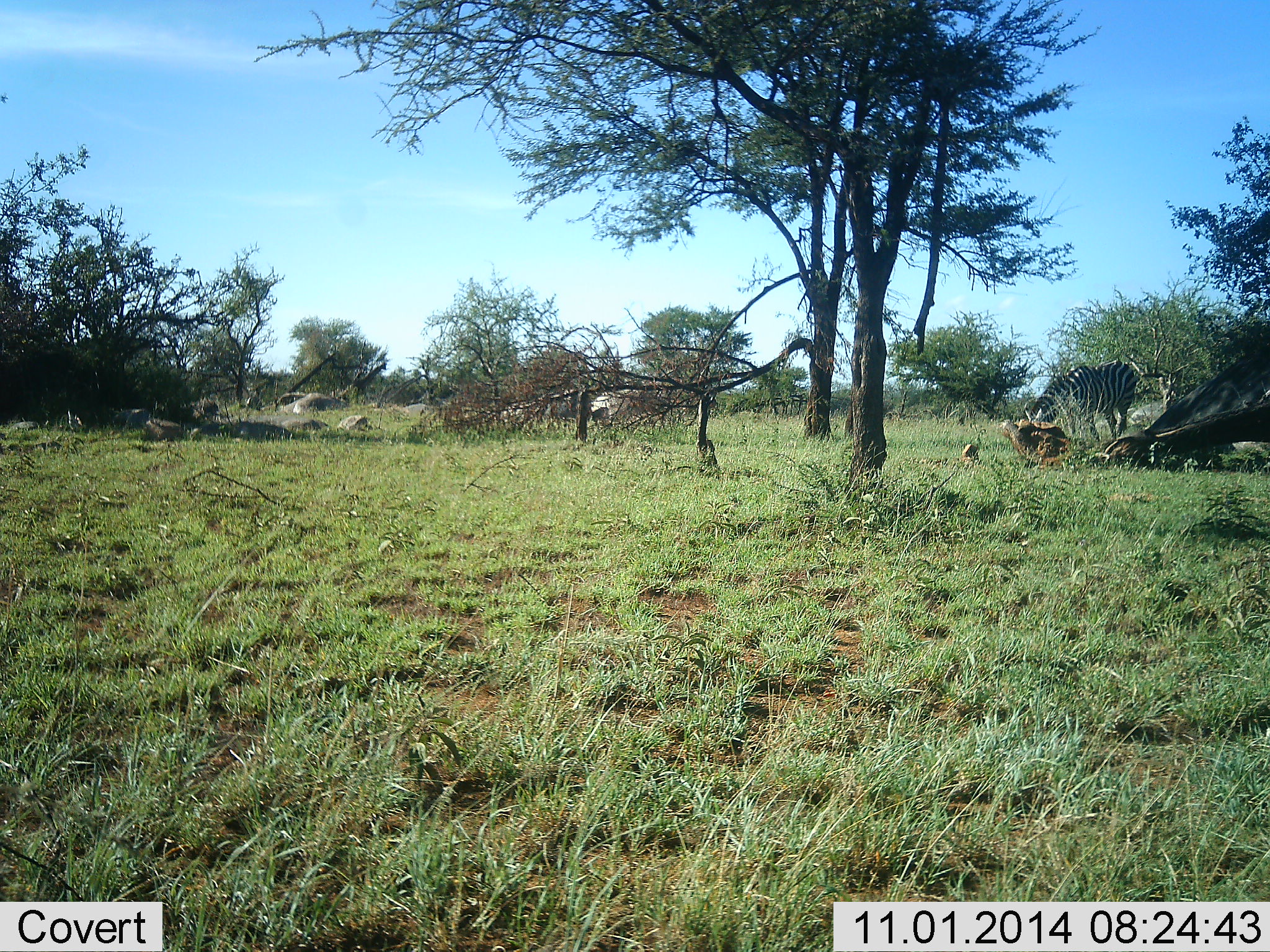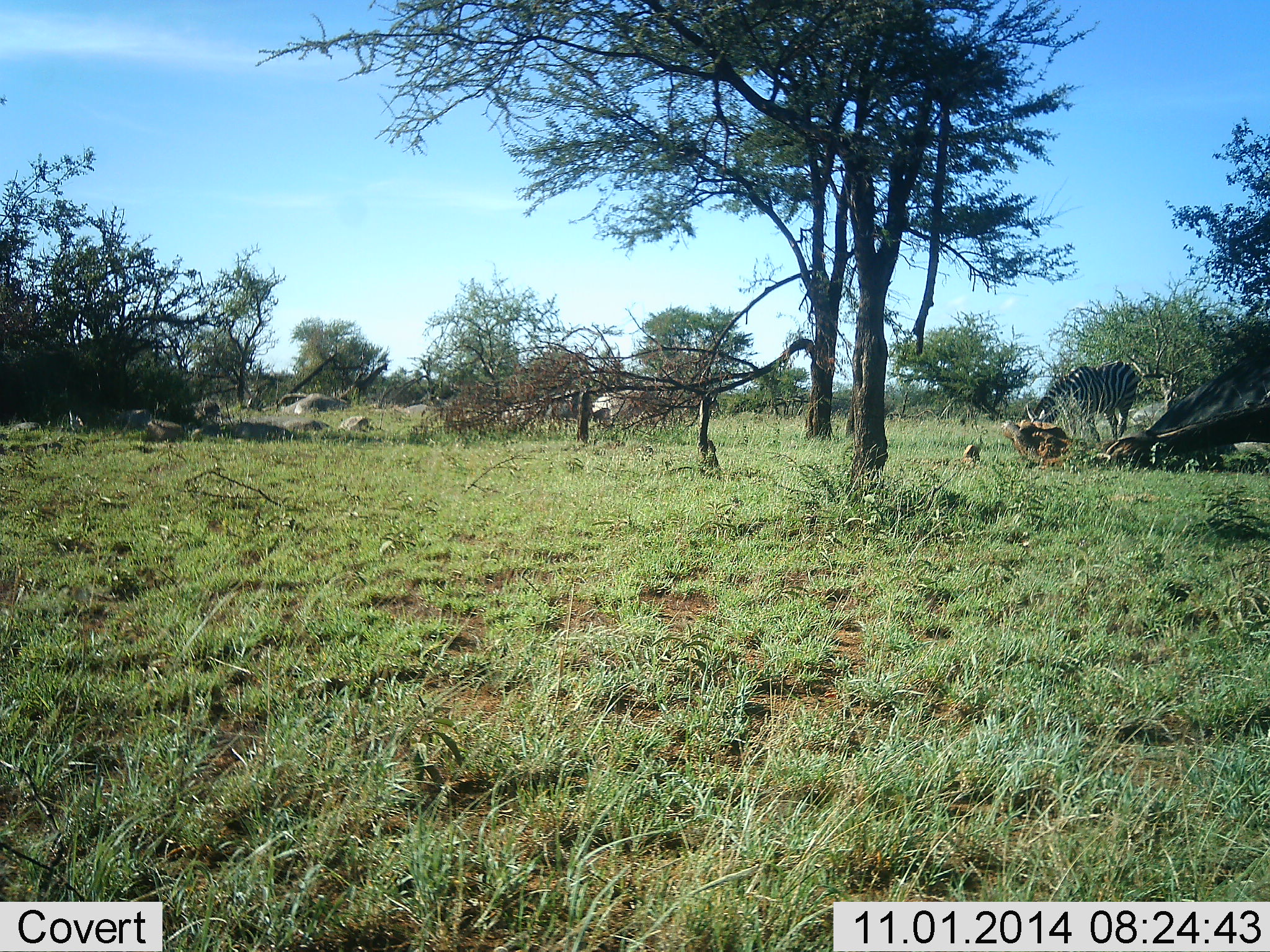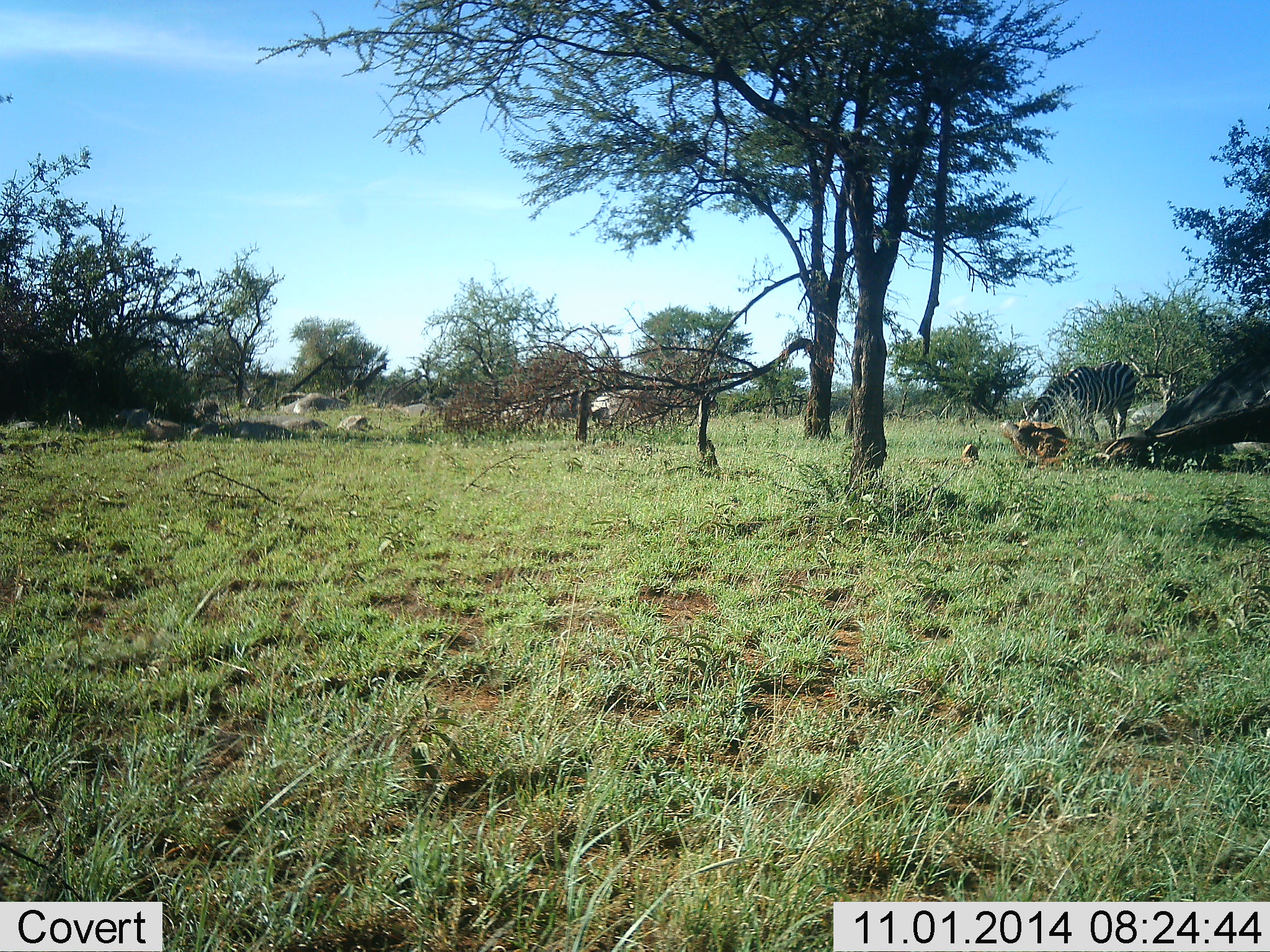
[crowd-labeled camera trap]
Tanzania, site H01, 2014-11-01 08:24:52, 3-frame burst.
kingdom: Animalia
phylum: Chordata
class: Mammalia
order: Perissodactyla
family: Equidae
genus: Equus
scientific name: Equus quagga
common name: plains zebra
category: zebra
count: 1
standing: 10%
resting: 0%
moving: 0%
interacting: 0%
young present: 0%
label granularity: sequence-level